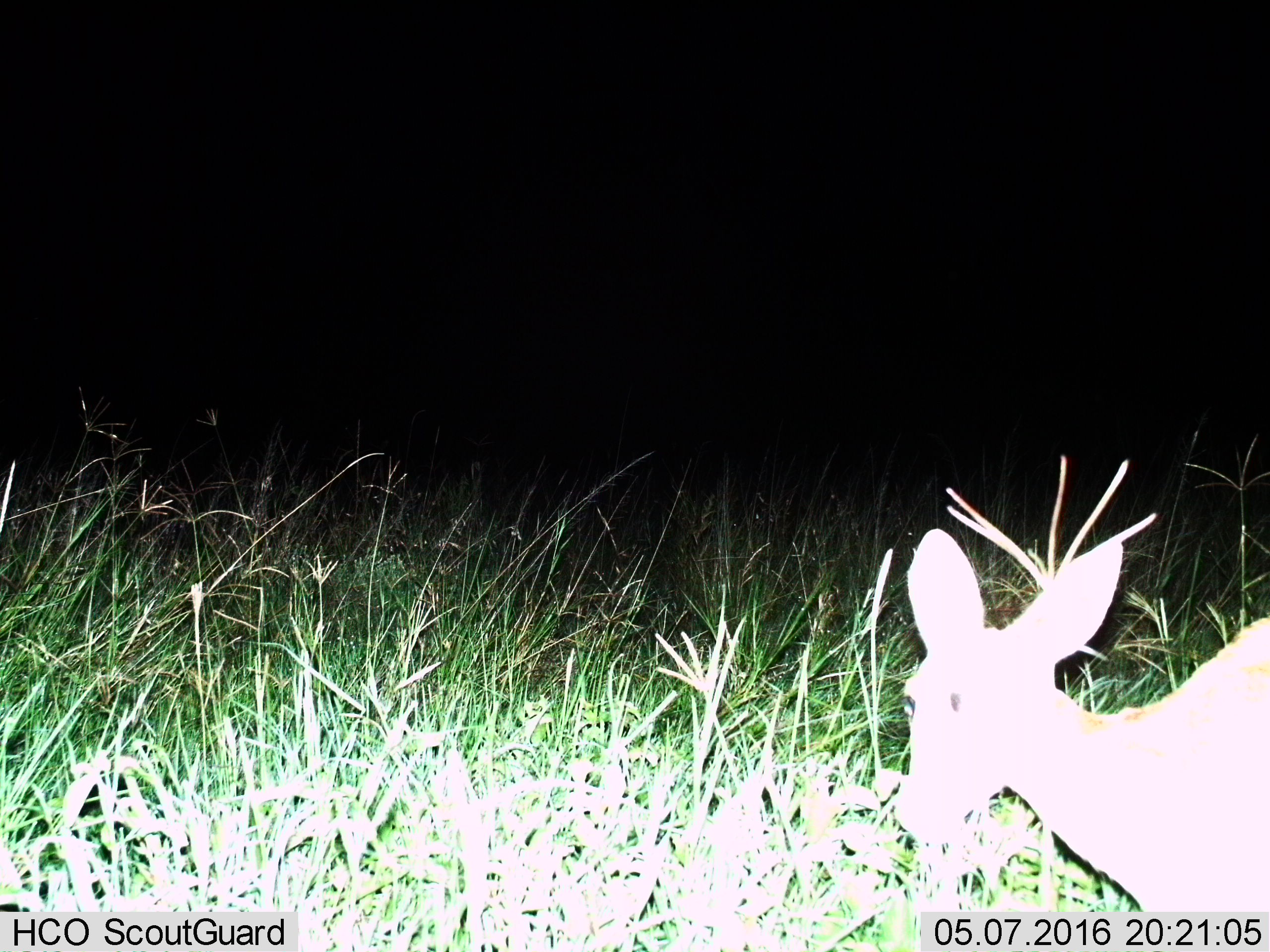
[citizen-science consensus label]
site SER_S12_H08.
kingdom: Animalia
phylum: Chordata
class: Mammalia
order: Artiodactyla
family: Bovidae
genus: Sylvicapra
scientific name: Sylvicapra grimmia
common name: common duiker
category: duikercommongrey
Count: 1.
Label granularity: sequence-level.